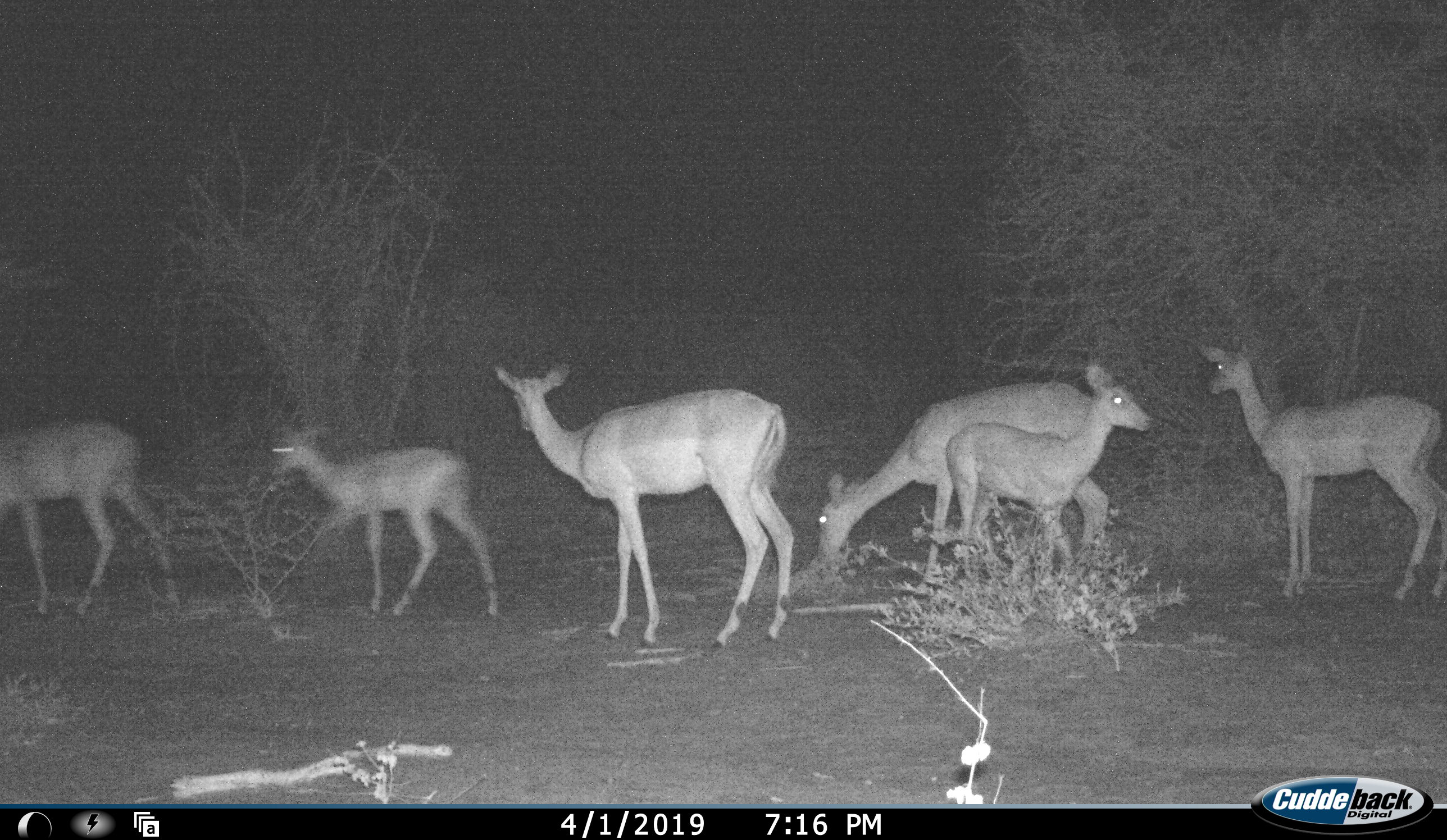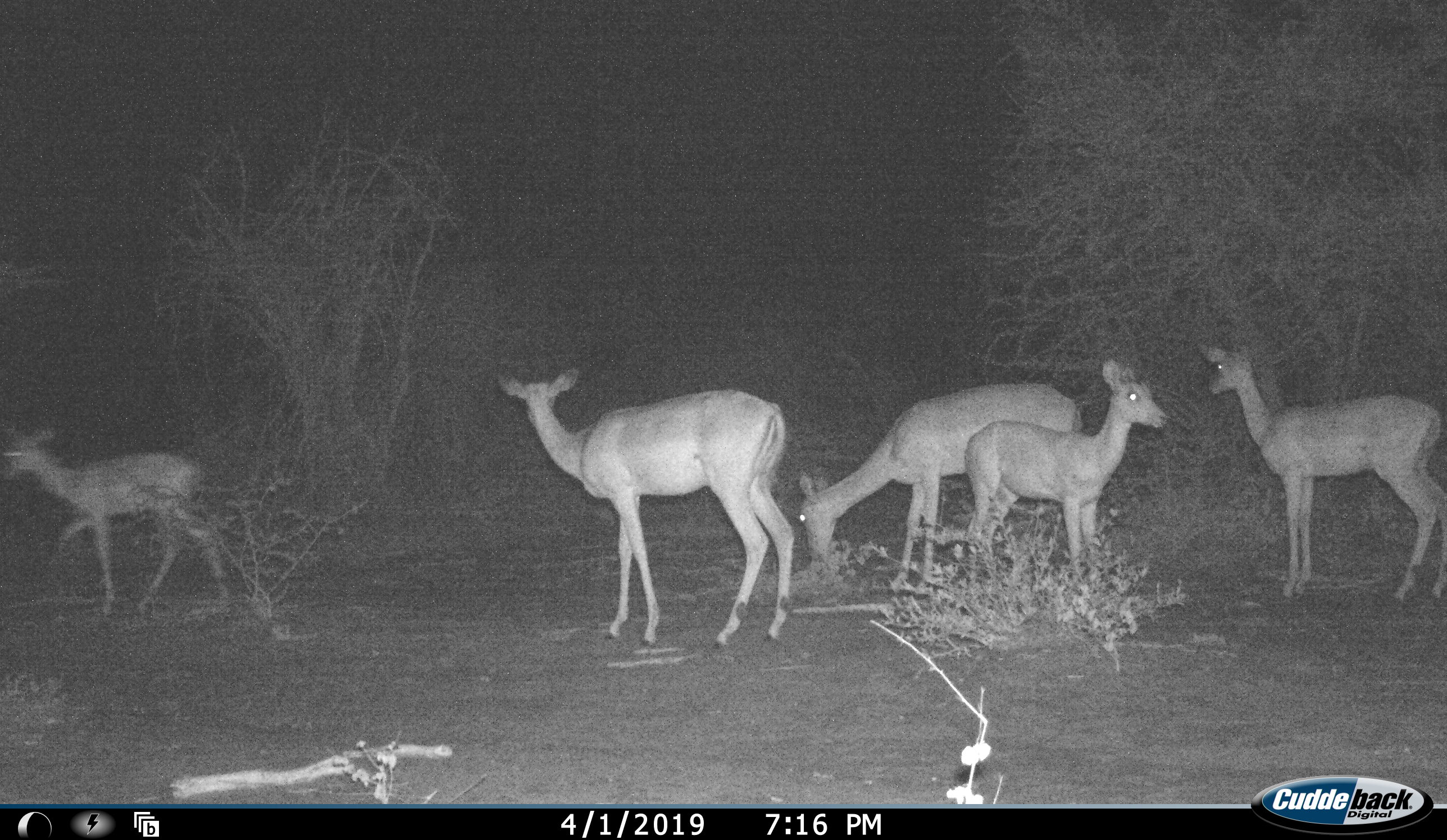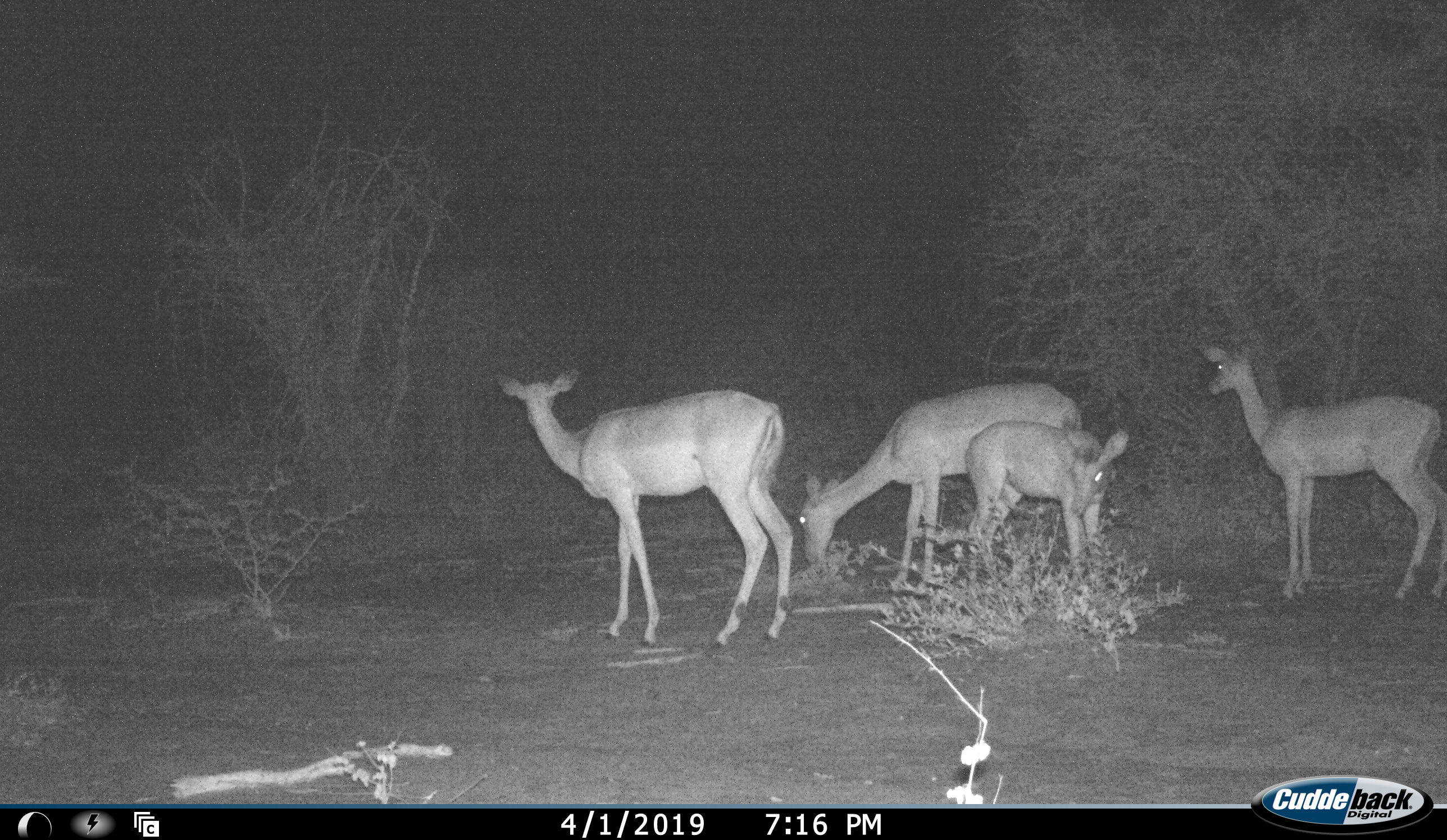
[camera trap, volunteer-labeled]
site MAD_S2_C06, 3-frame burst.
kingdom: Animalia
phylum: Chordata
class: Mammalia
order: Artiodactyla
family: Bovidae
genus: Aepyceros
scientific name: Aepyceros melampus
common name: impala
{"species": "impala (Aepyceros melampus)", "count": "6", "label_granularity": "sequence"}